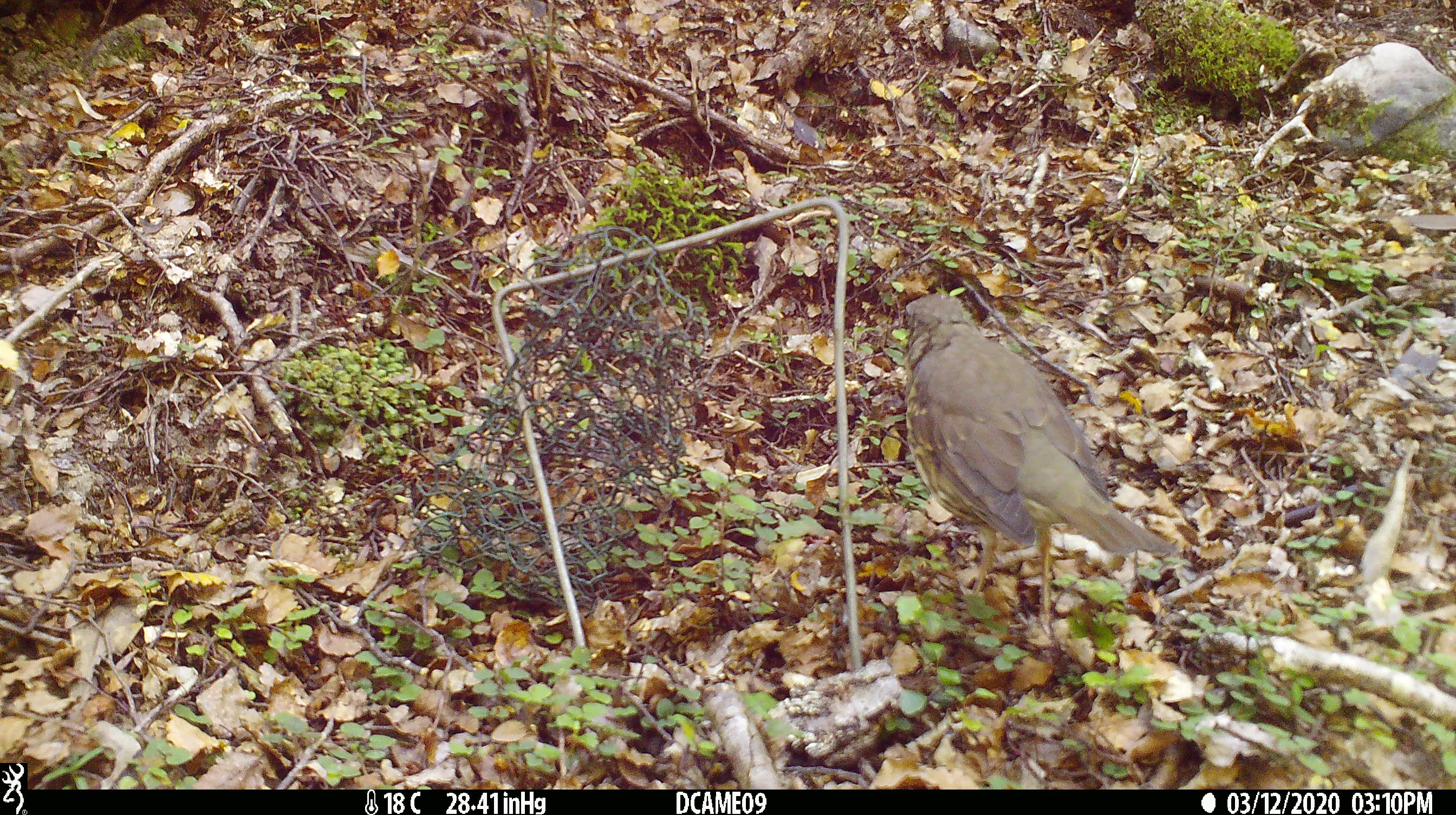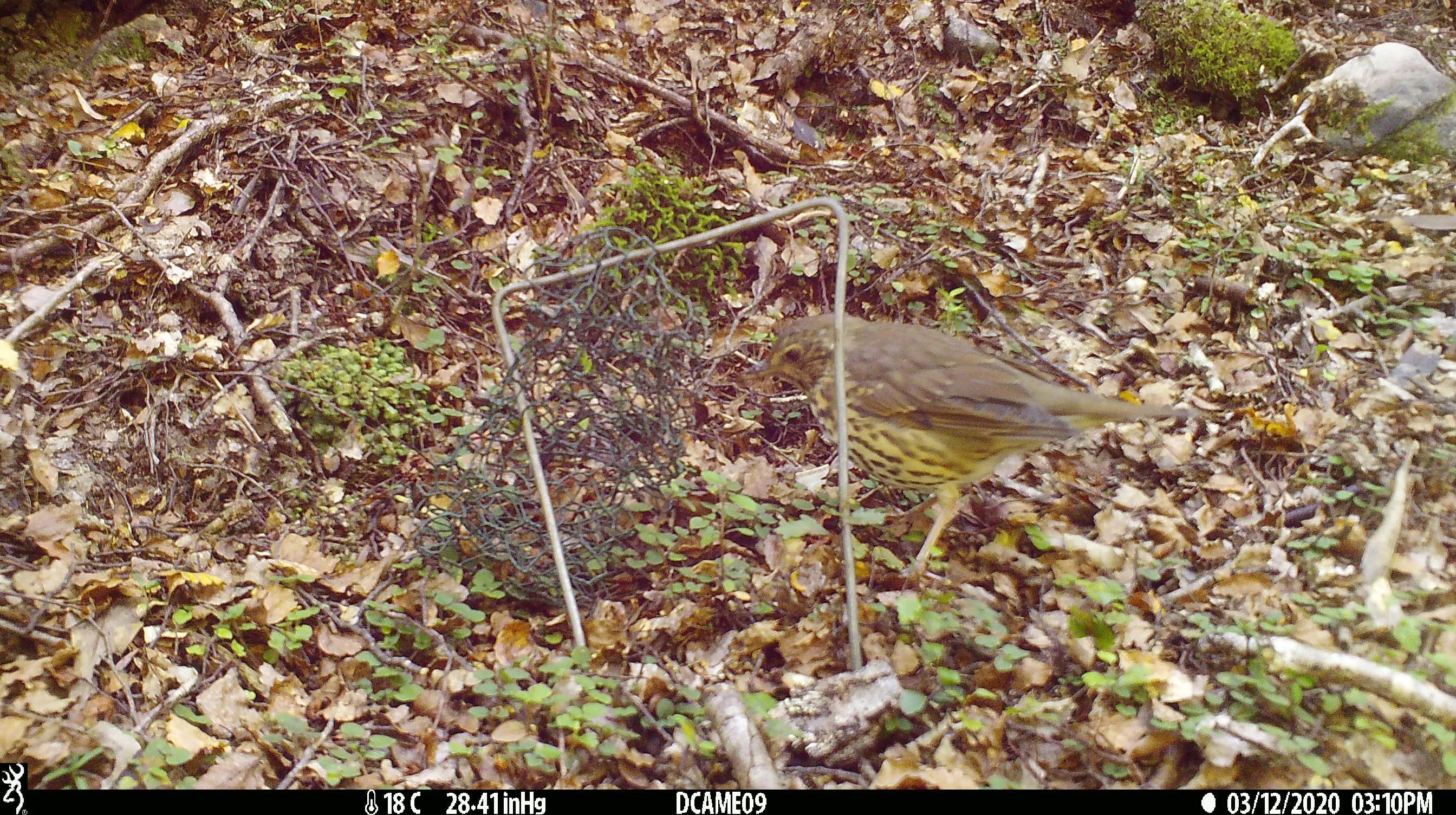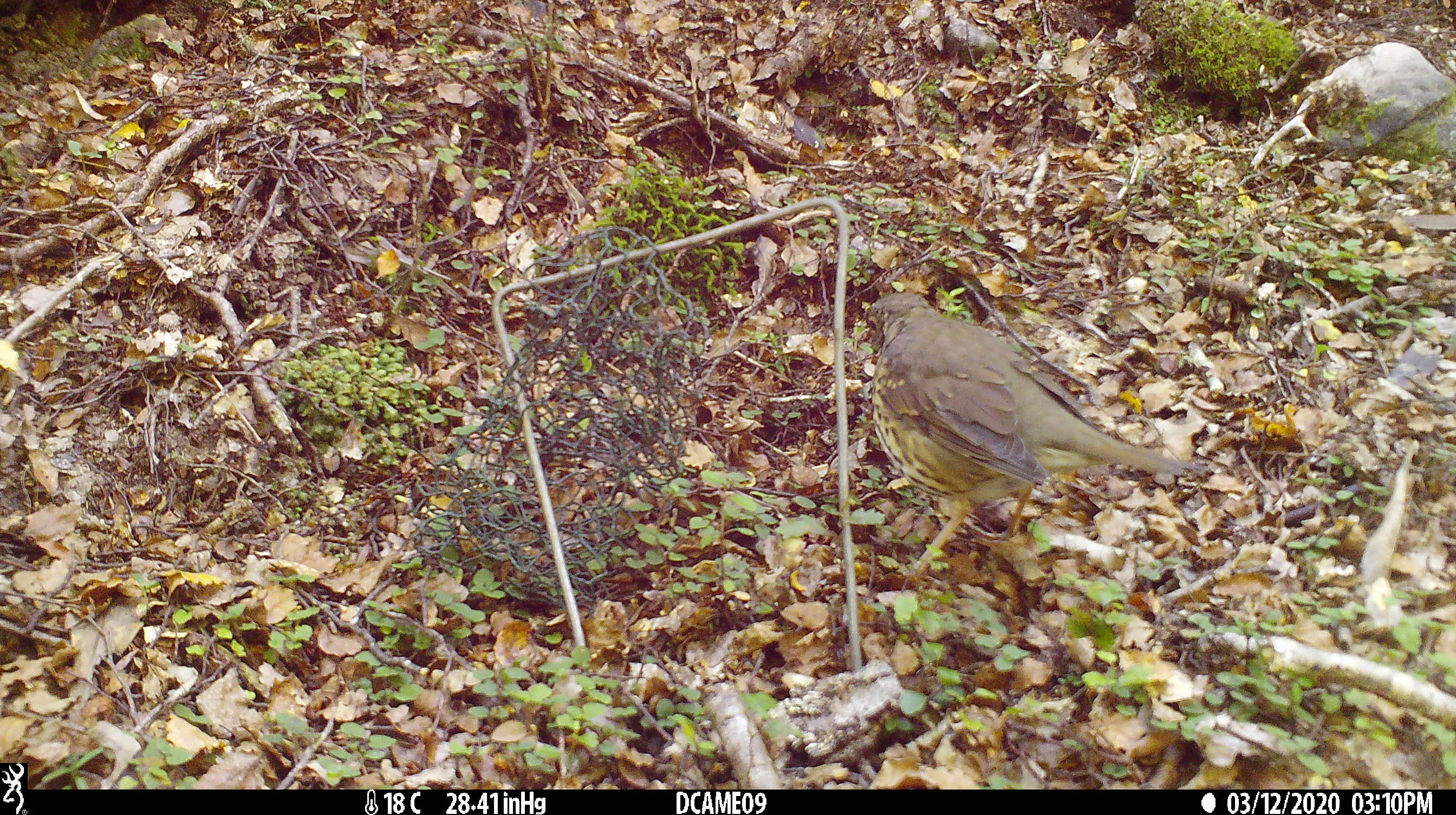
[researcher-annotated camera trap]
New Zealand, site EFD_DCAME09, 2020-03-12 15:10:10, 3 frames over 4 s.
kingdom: Animalia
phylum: Chordata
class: Aves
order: Passeriformes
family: Turdidae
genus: Turdus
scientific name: Turdus philomelos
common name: song thrush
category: thrush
Thrush (song thrush) (Turdus philomelos).